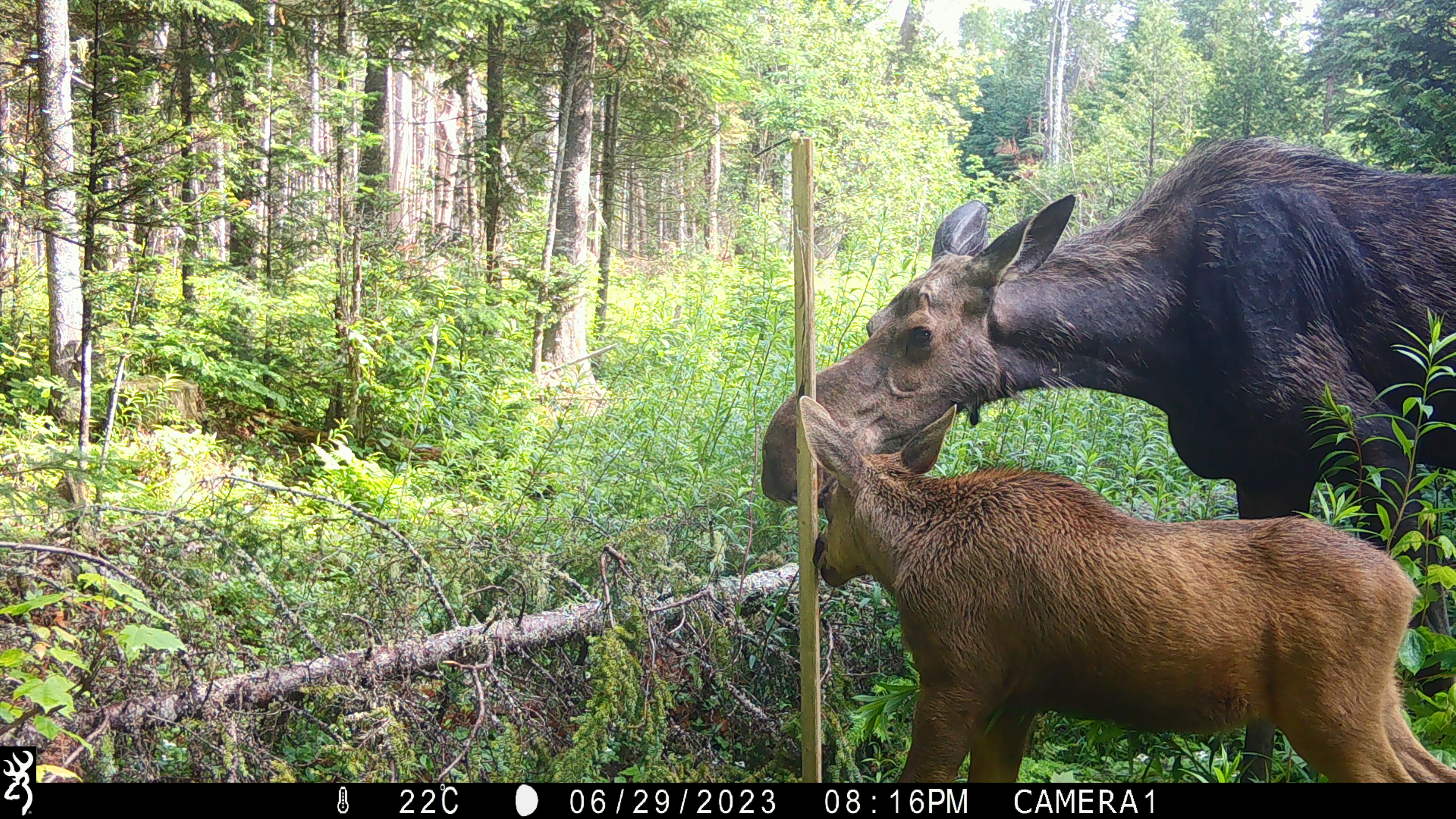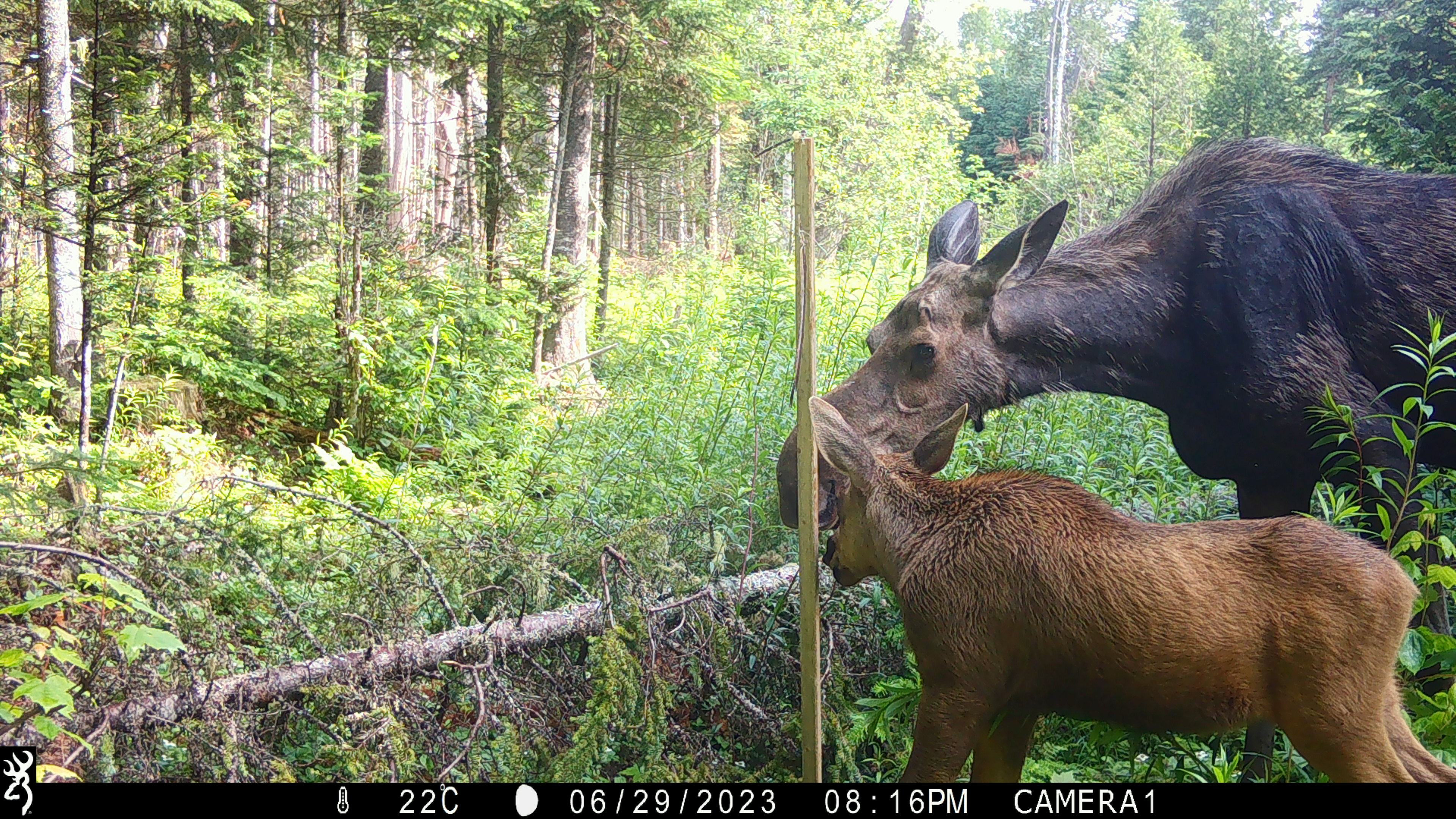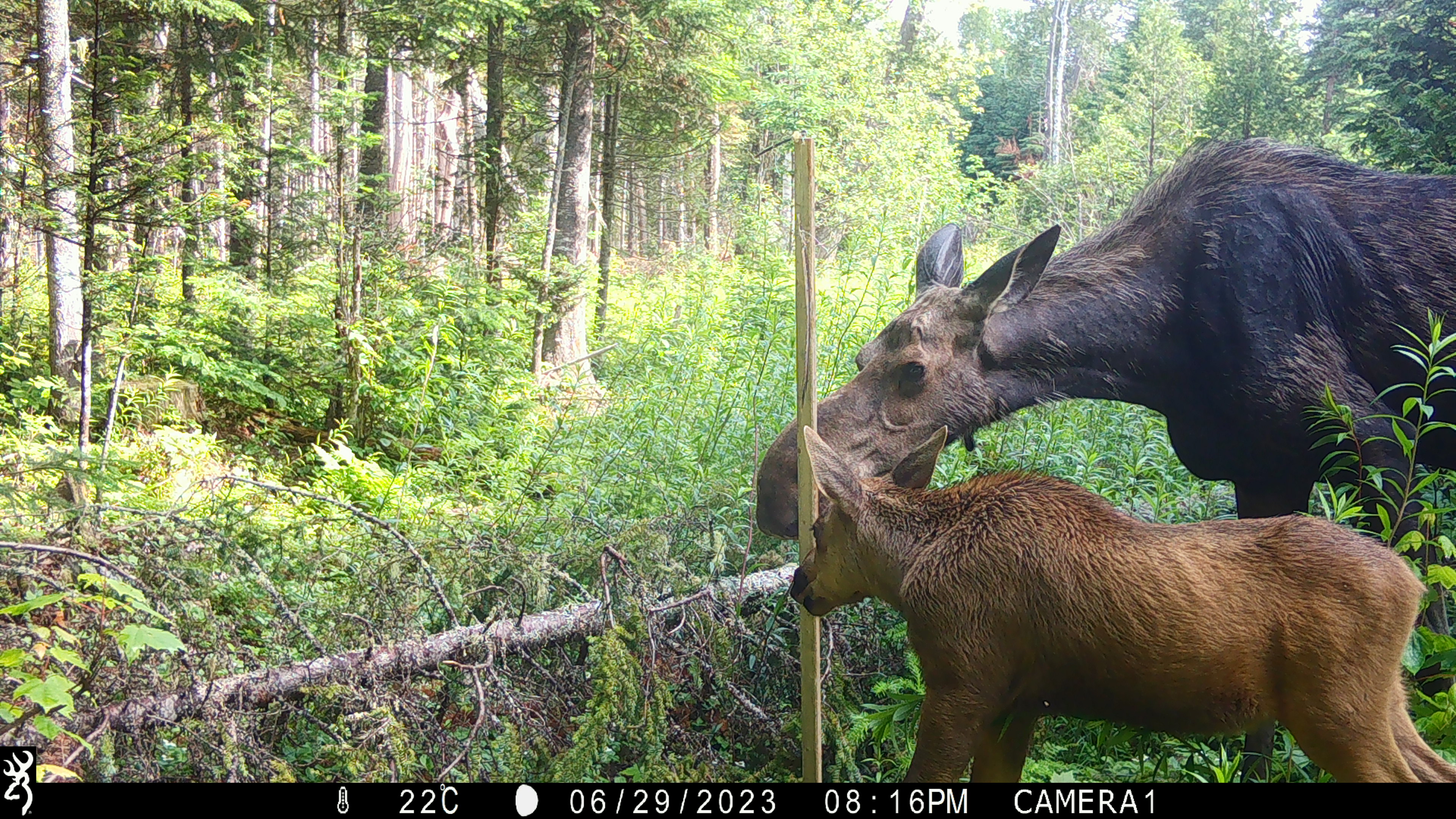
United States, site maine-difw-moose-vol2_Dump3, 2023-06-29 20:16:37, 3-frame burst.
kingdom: Animalia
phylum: Chordata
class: Mammalia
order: Artiodactyla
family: Cervidae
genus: Alces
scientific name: Alces alces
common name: moose